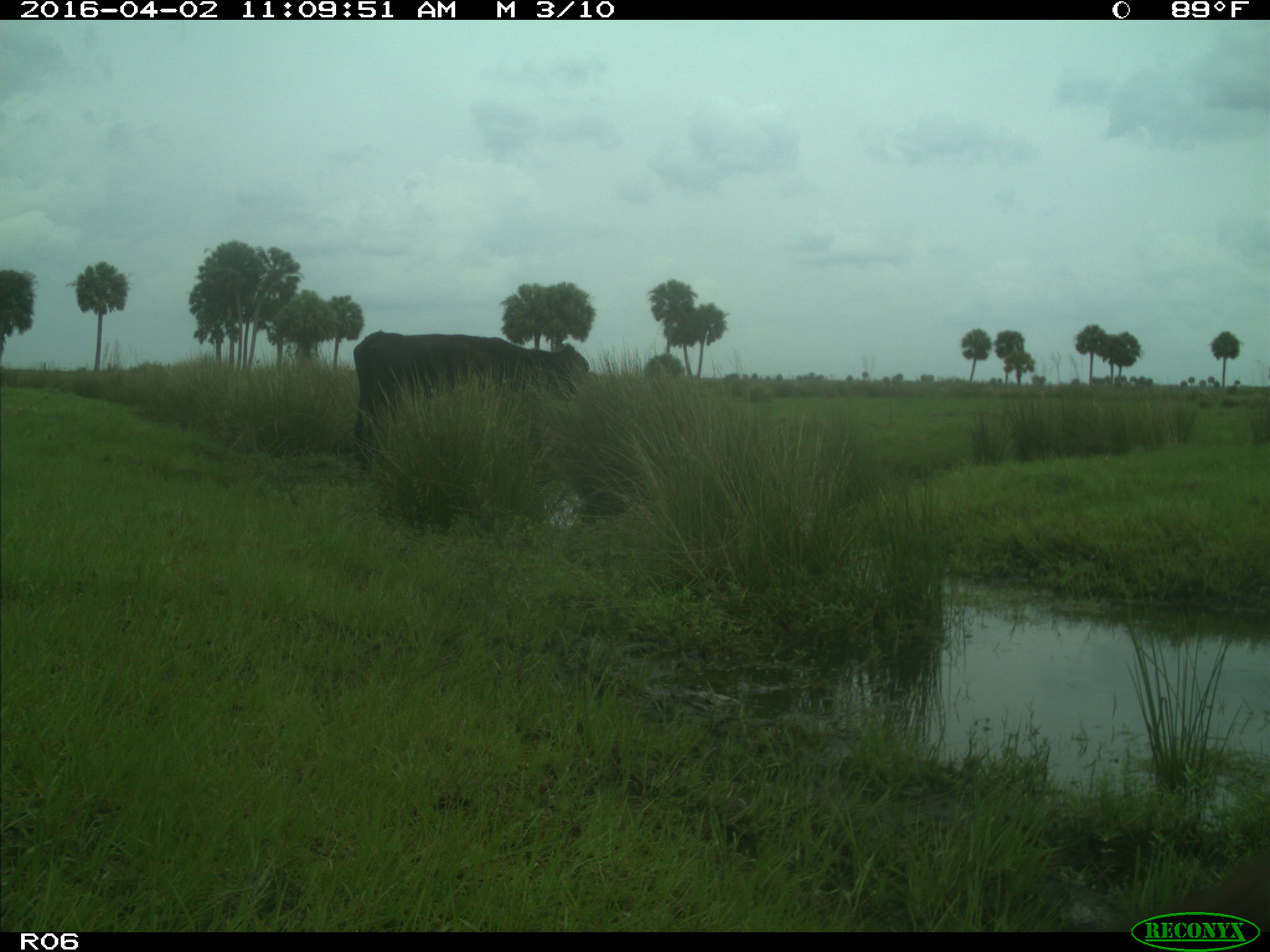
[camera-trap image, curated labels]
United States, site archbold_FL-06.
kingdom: Animalia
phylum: Chordata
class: Mammalia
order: Artiodactyla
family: Bovidae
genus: Bos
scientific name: Bos taurus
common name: domestic cow